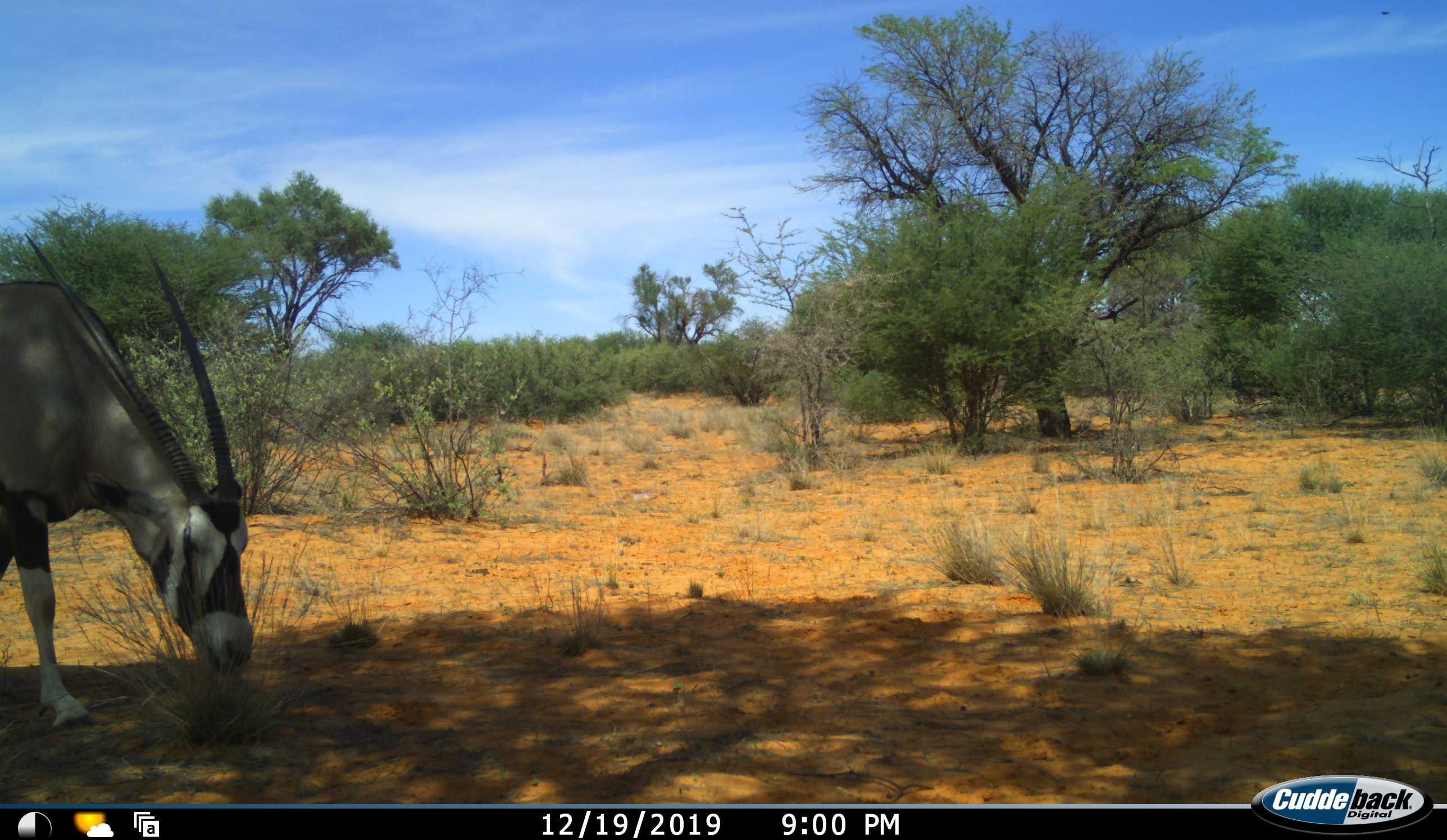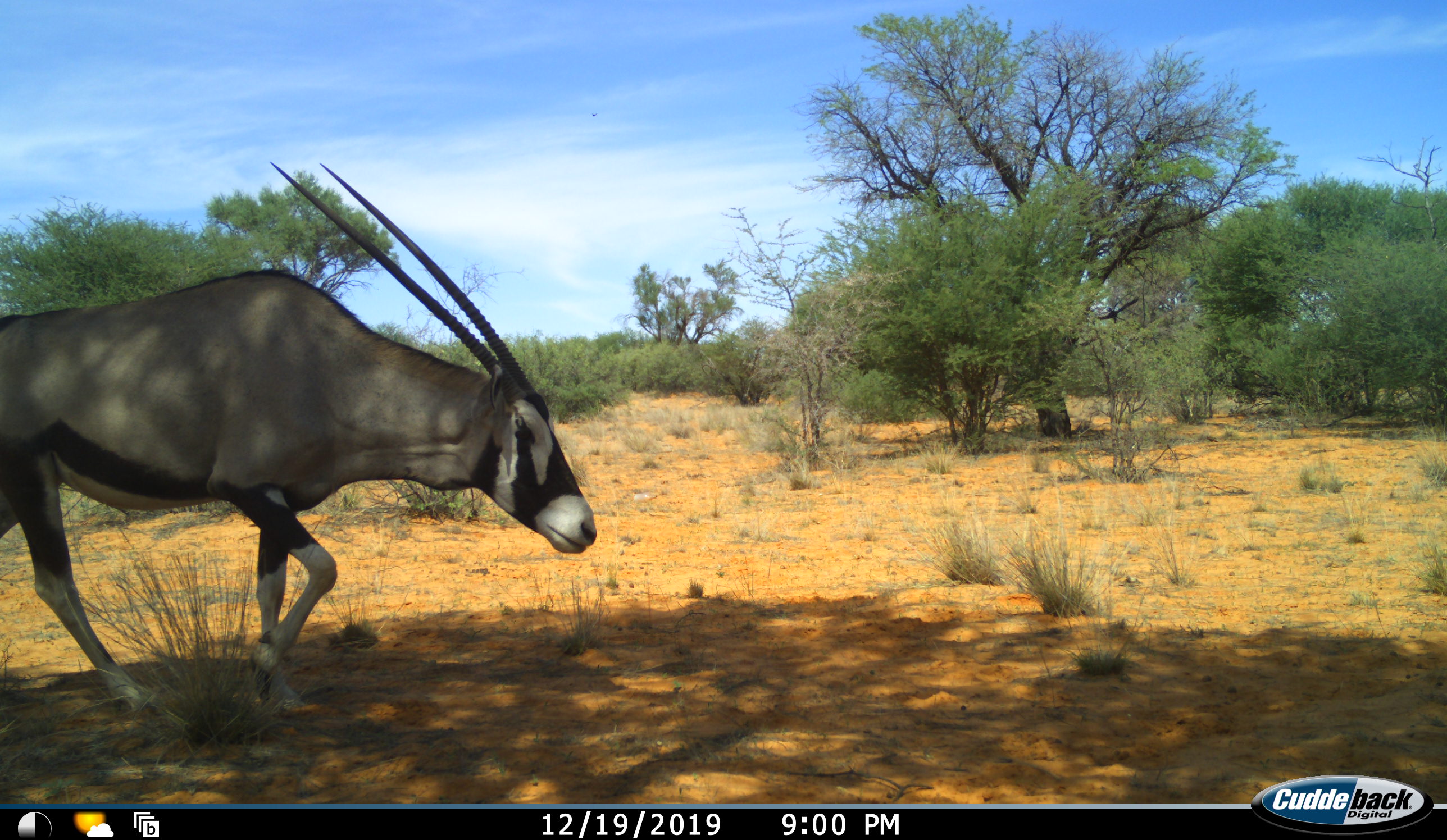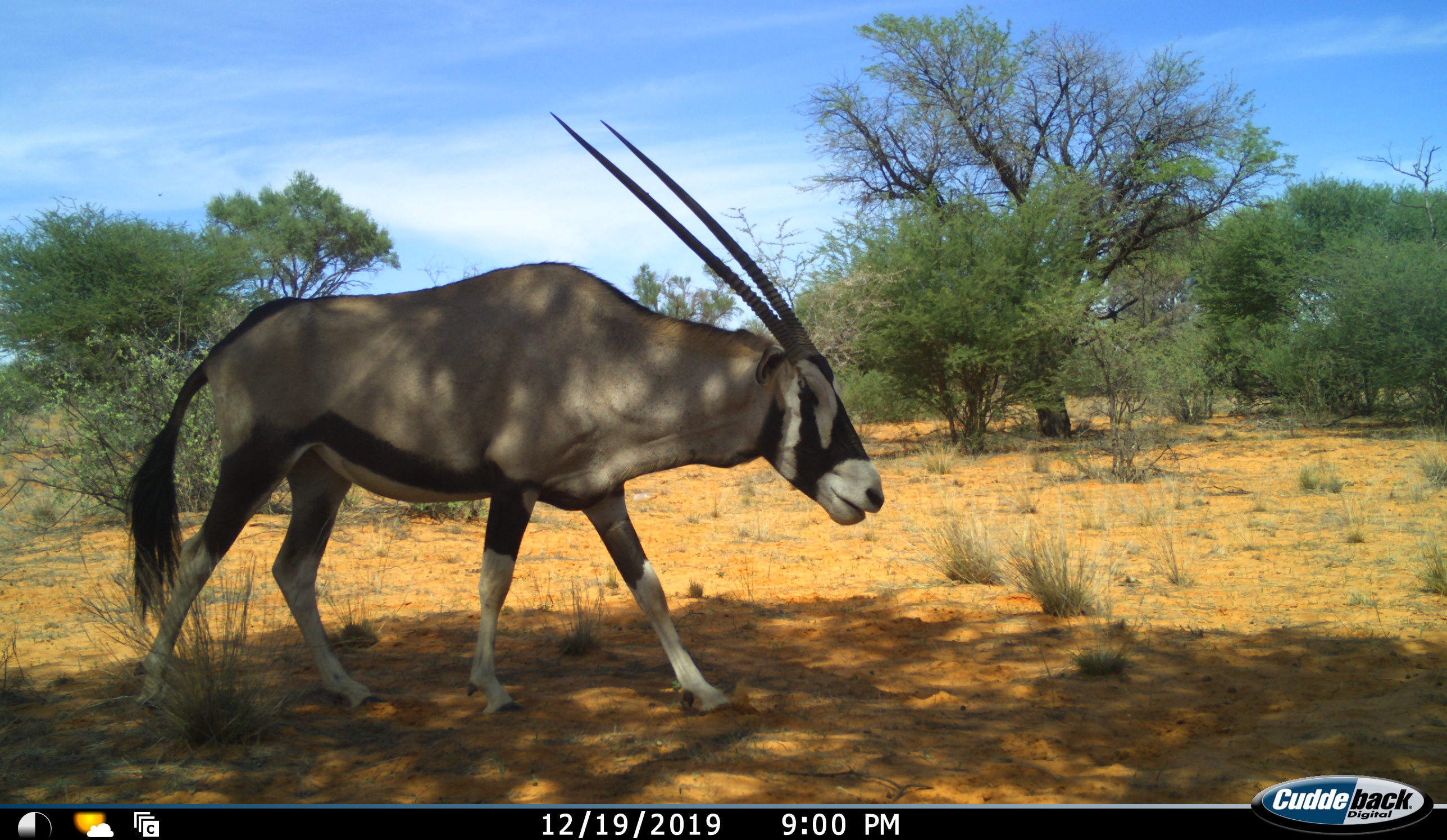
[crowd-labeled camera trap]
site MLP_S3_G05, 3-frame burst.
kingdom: Animalia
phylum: Chordata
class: Mammalia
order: Artiodactyla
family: Bovidae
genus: Oryx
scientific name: Oryx gazella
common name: gemsbok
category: oryx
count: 1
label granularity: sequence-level